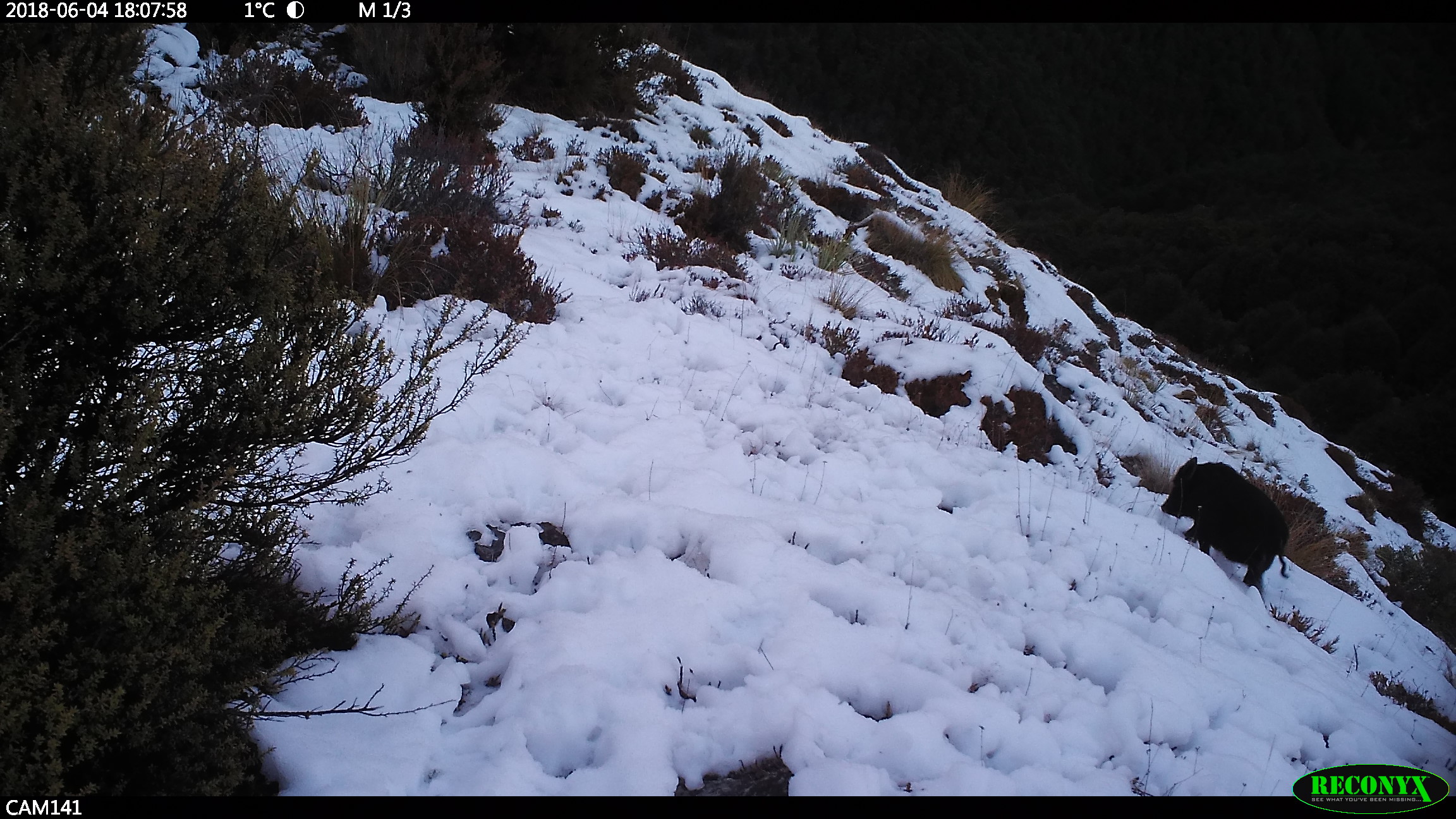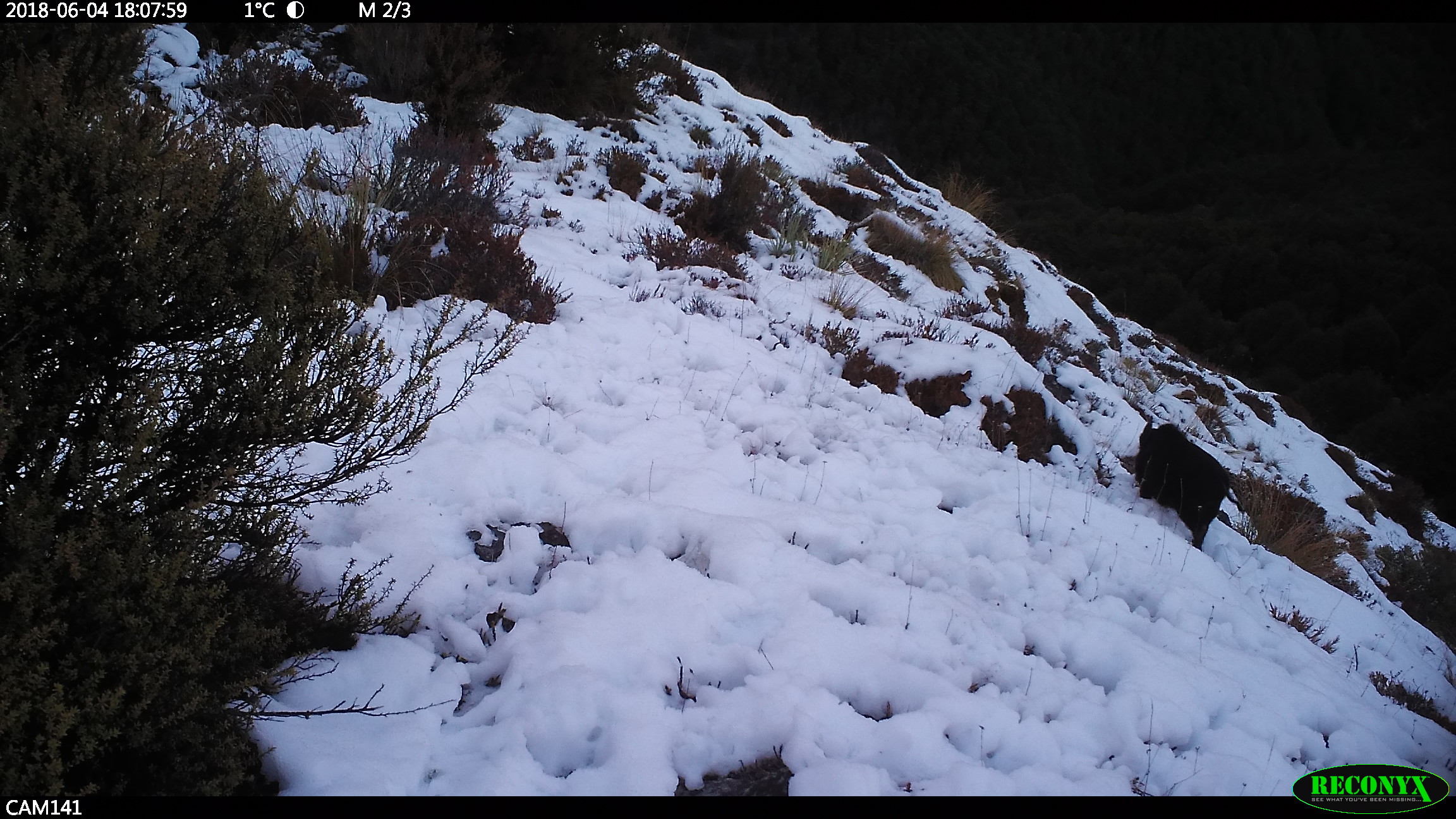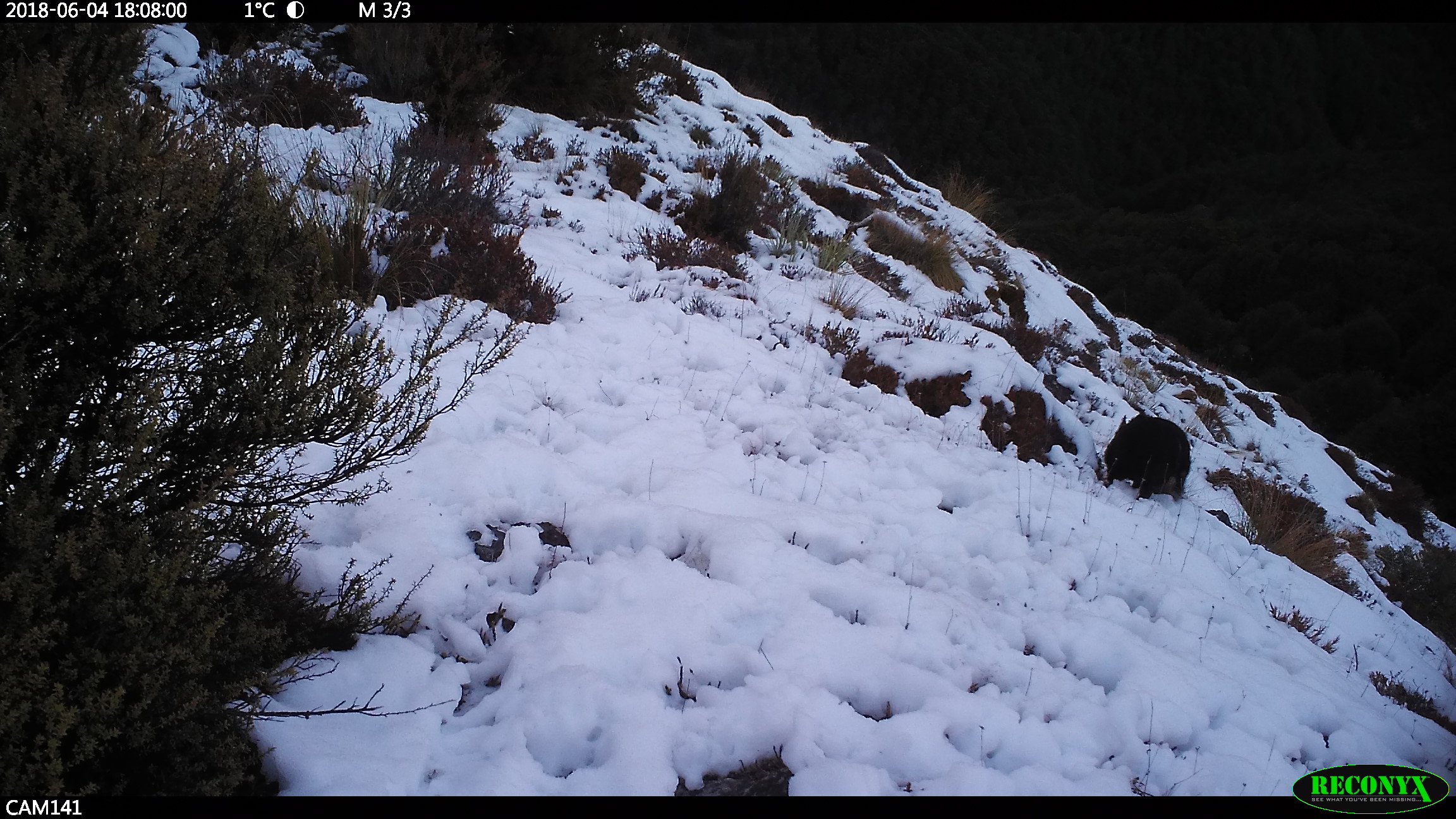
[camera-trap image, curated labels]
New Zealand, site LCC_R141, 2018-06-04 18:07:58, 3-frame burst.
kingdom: Animalia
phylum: Chordata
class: Mammalia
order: Artiodactyla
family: Suidae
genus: Sus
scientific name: Sus scrofa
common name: pig